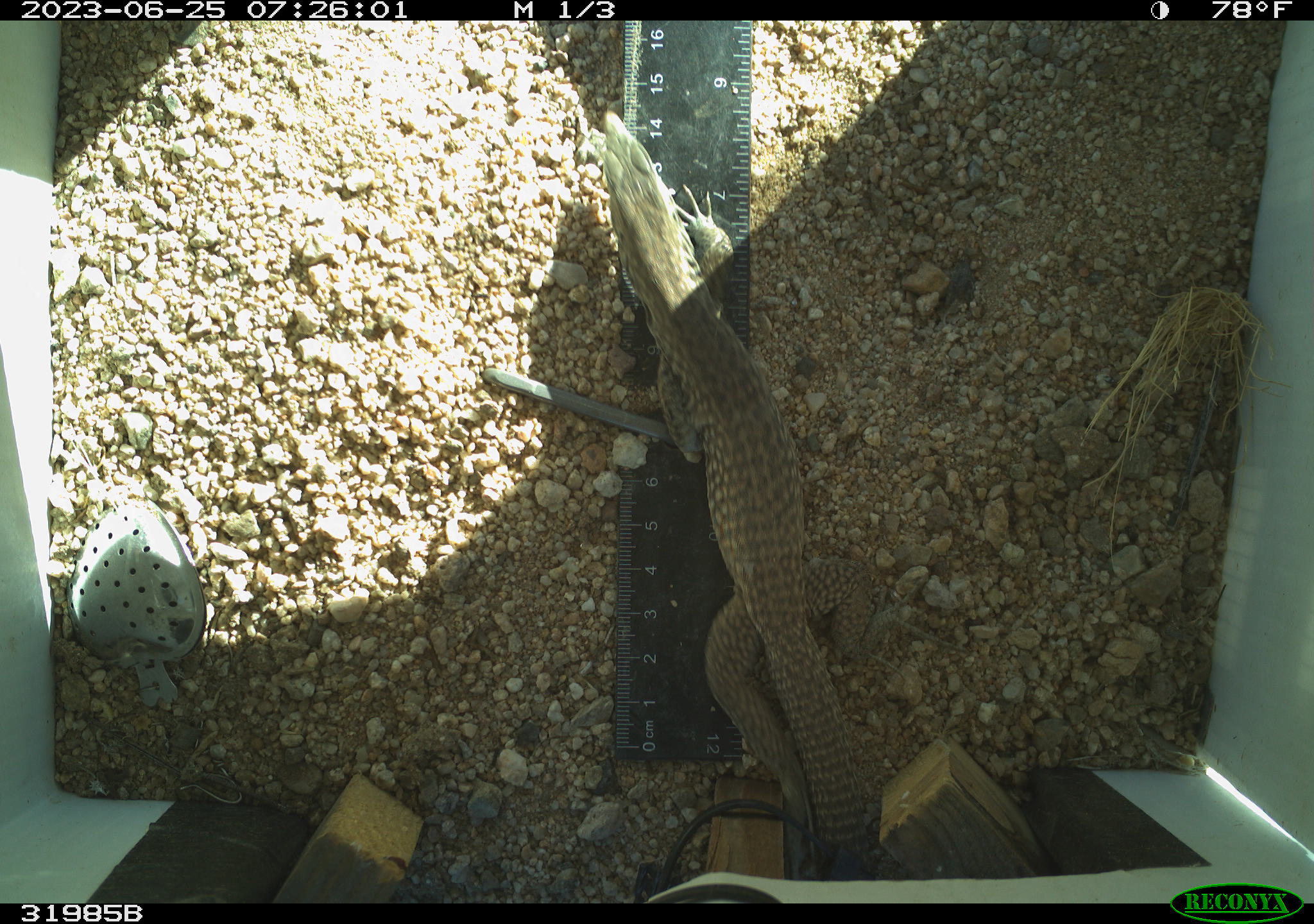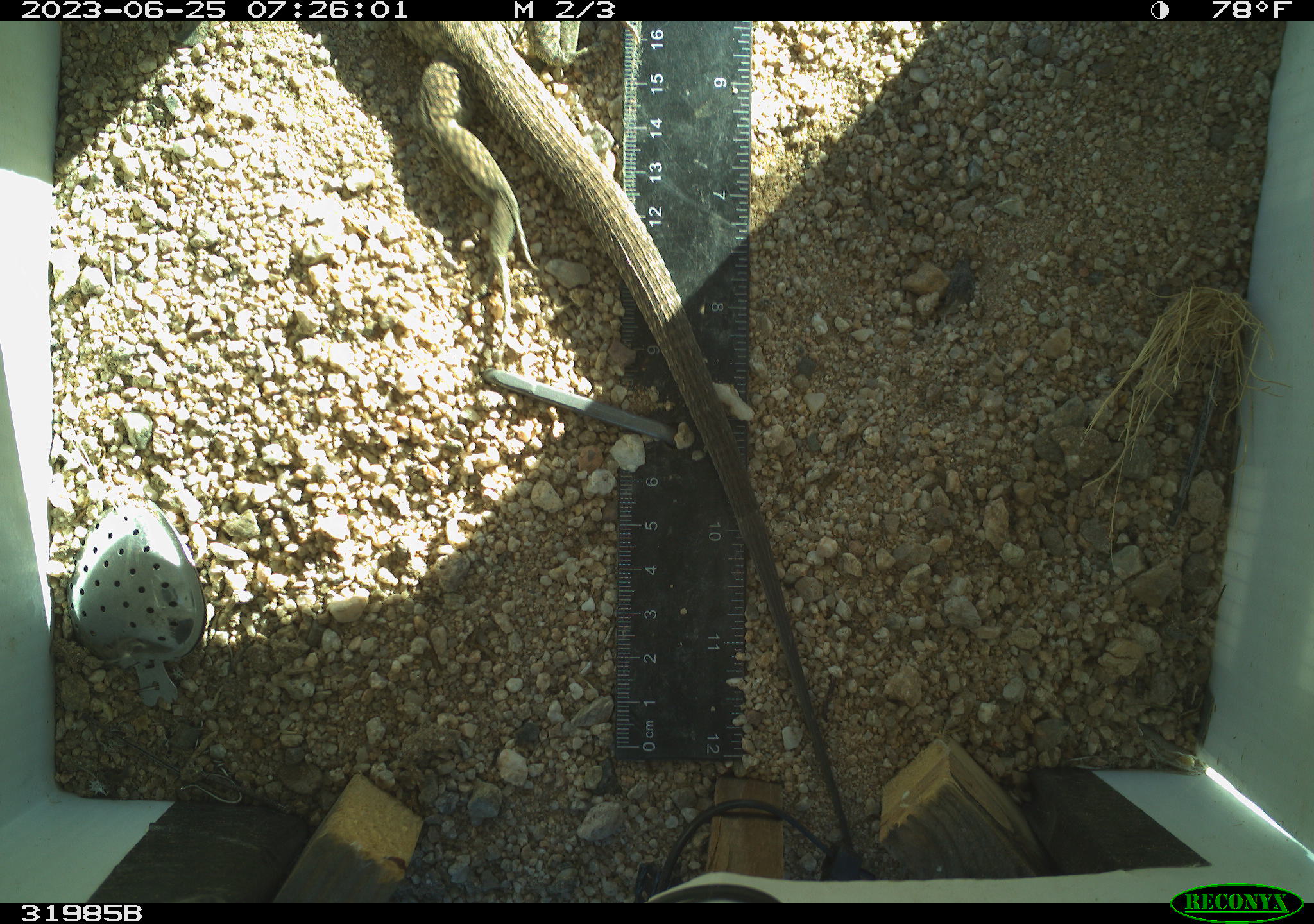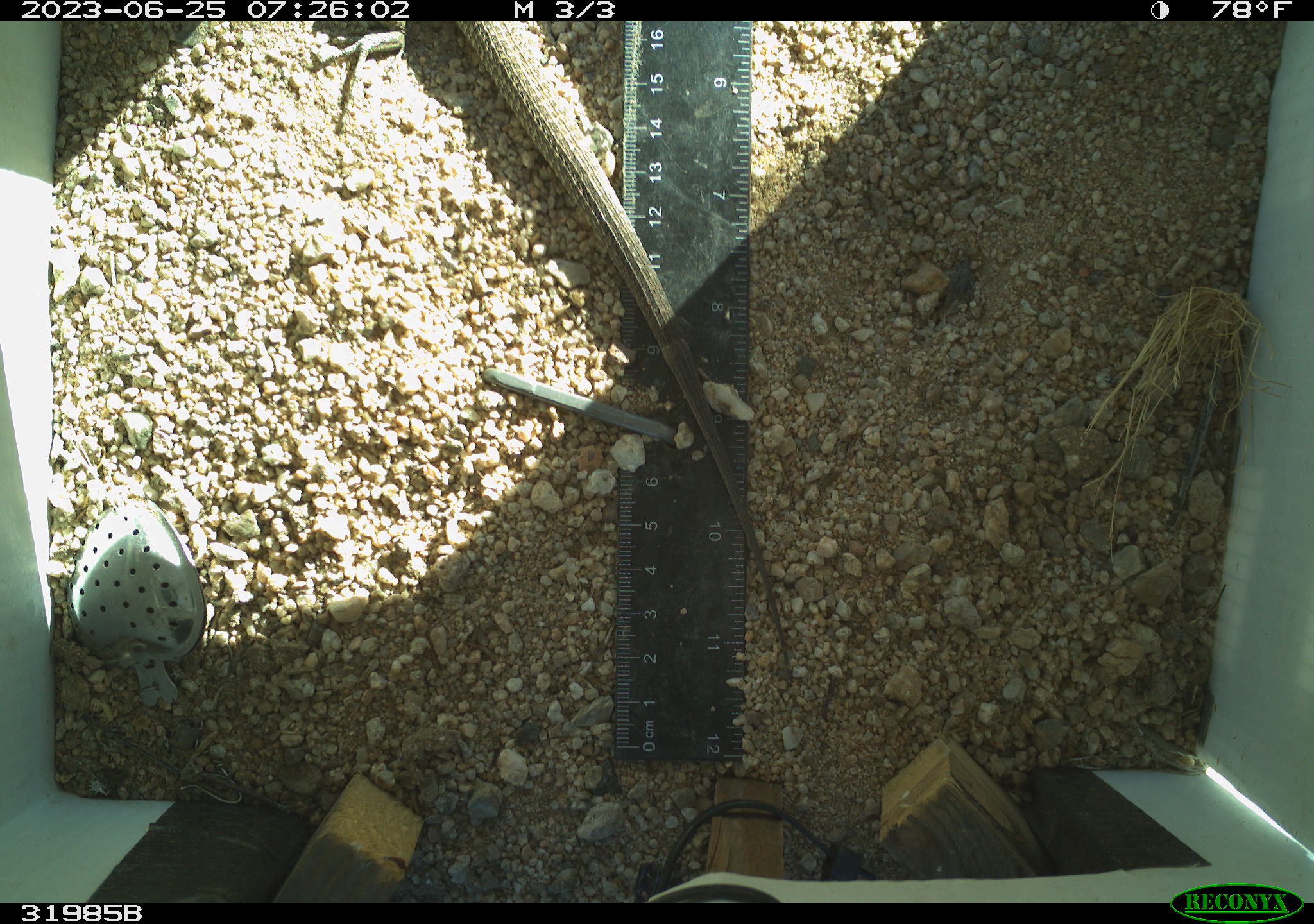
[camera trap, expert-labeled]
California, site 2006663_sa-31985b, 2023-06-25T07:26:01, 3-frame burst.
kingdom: Animalia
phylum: Chordata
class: Reptilia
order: Squamata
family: Teiidae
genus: Aspidoscelis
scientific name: Aspidoscelis tigris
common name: western whiptail